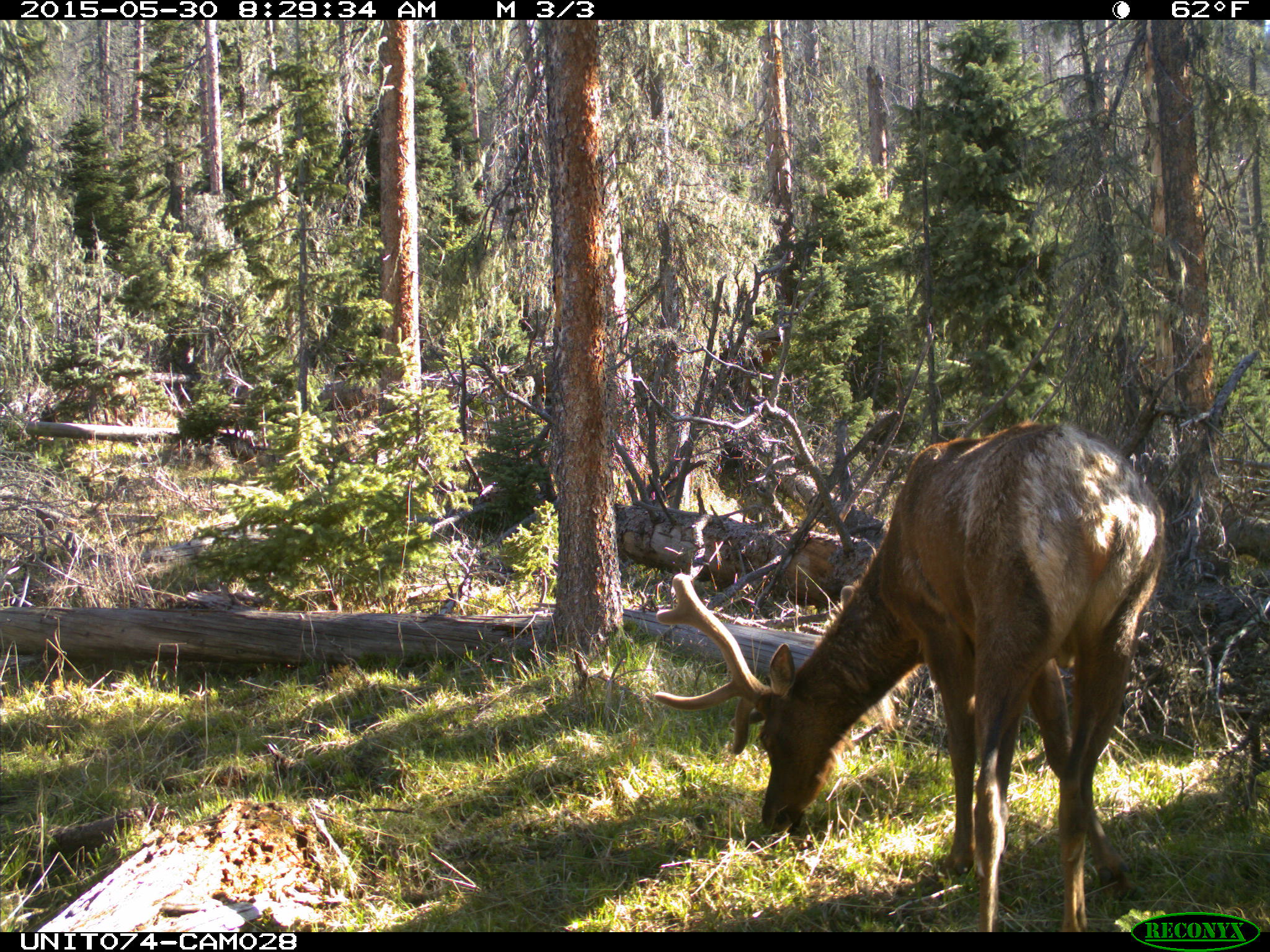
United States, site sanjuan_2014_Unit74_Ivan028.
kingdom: Animalia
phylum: Chordata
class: Mammalia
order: Artiodactyla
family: Cervidae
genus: Cervus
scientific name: Cervus elaphus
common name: red deer